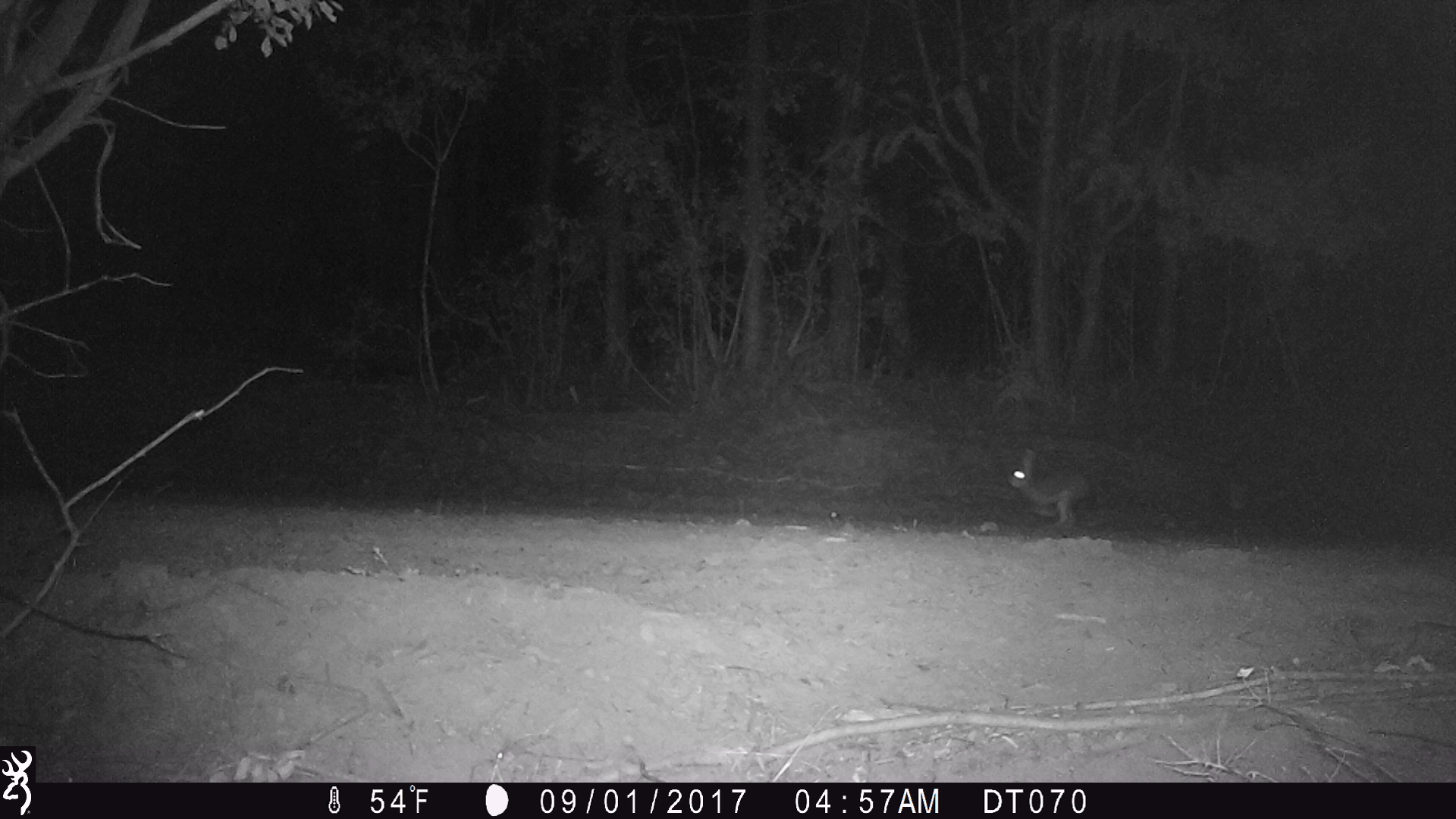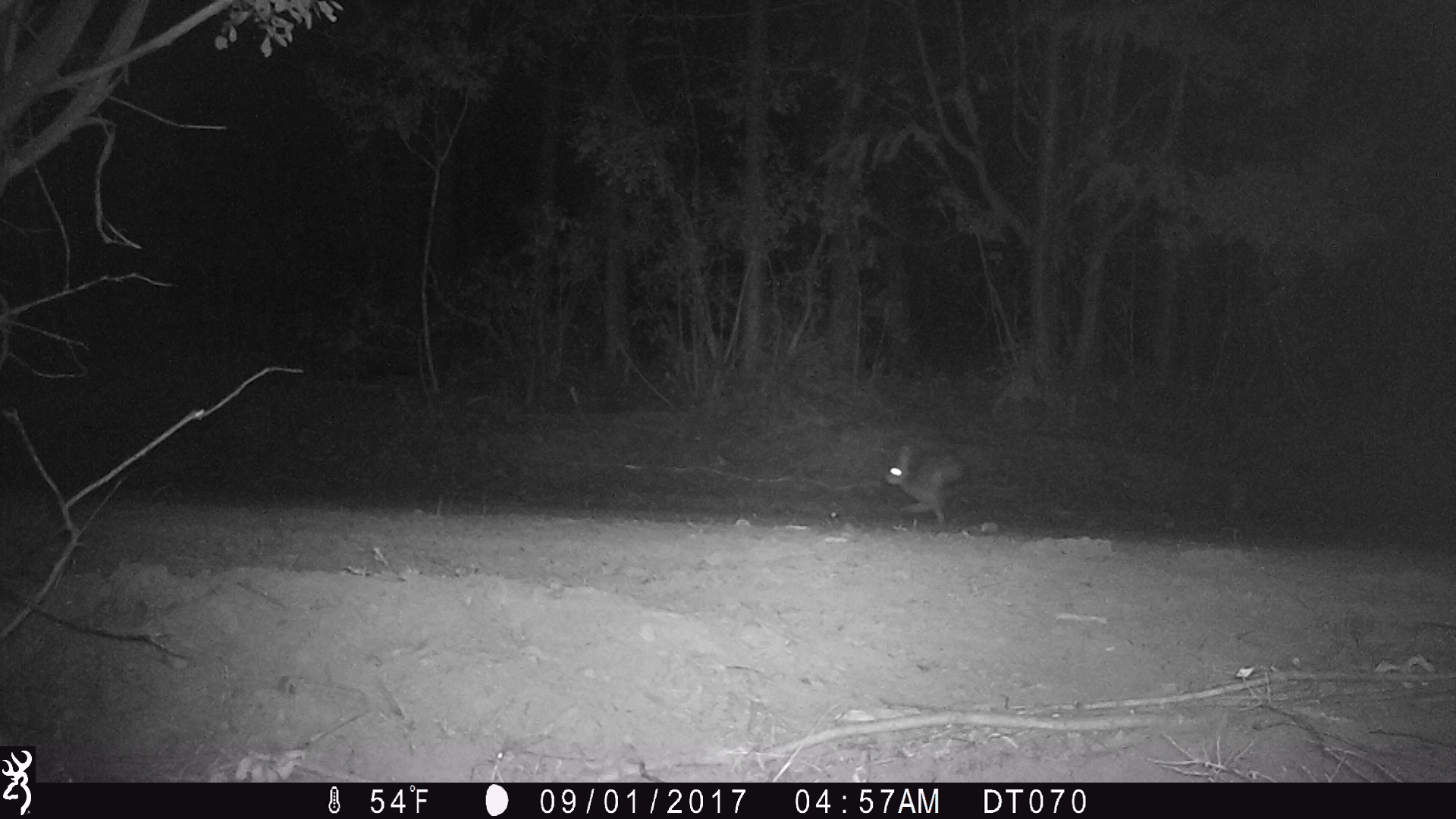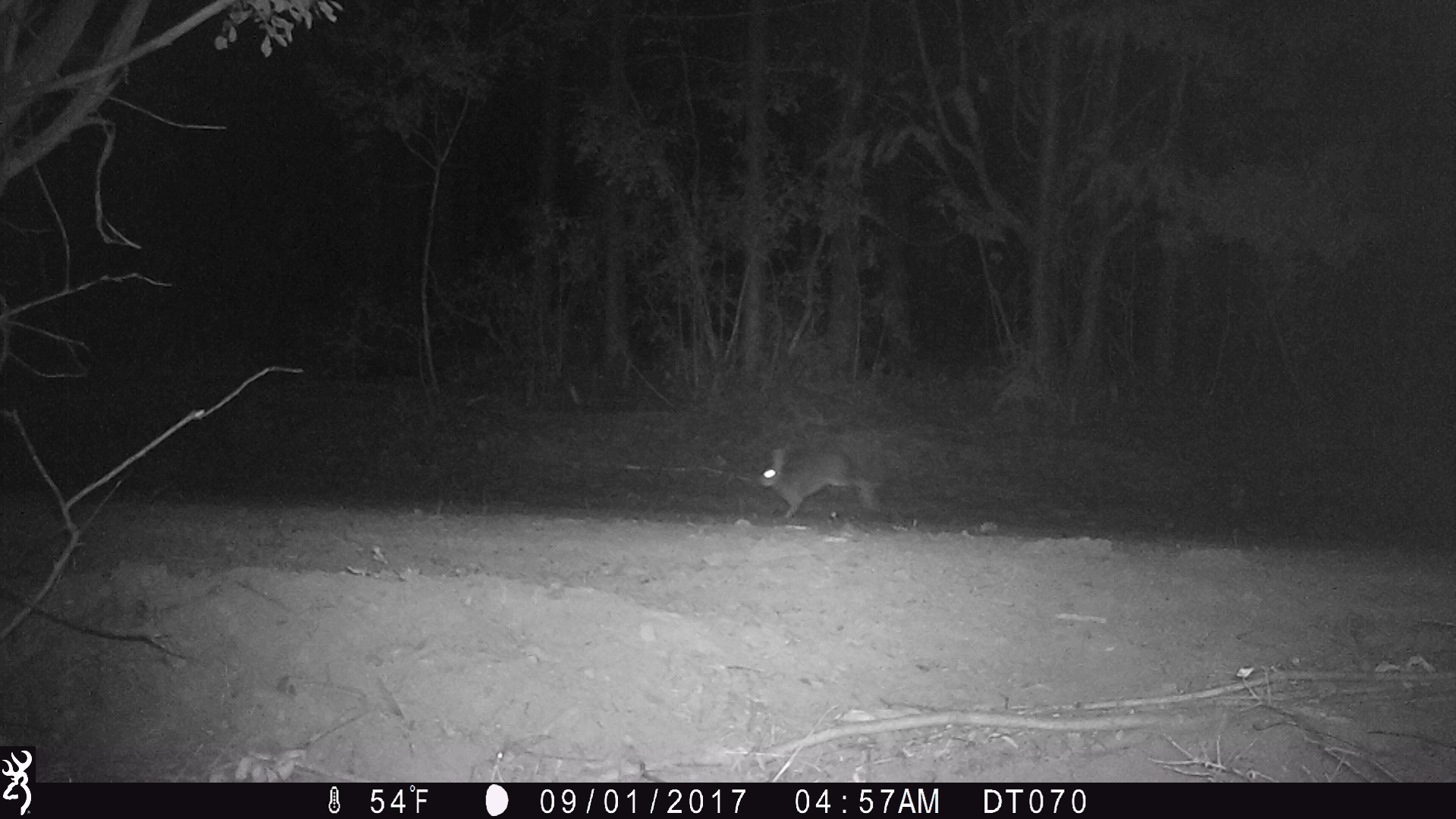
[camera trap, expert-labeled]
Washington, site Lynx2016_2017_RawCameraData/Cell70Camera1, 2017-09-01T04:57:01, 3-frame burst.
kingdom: Animalia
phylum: Chordata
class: Mammalia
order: Lagomorpha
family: Leporidae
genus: Lepus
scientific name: Lepus americanus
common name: snowshoe hare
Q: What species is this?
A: Lepus americanus (snowshoe hare).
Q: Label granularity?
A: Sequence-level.